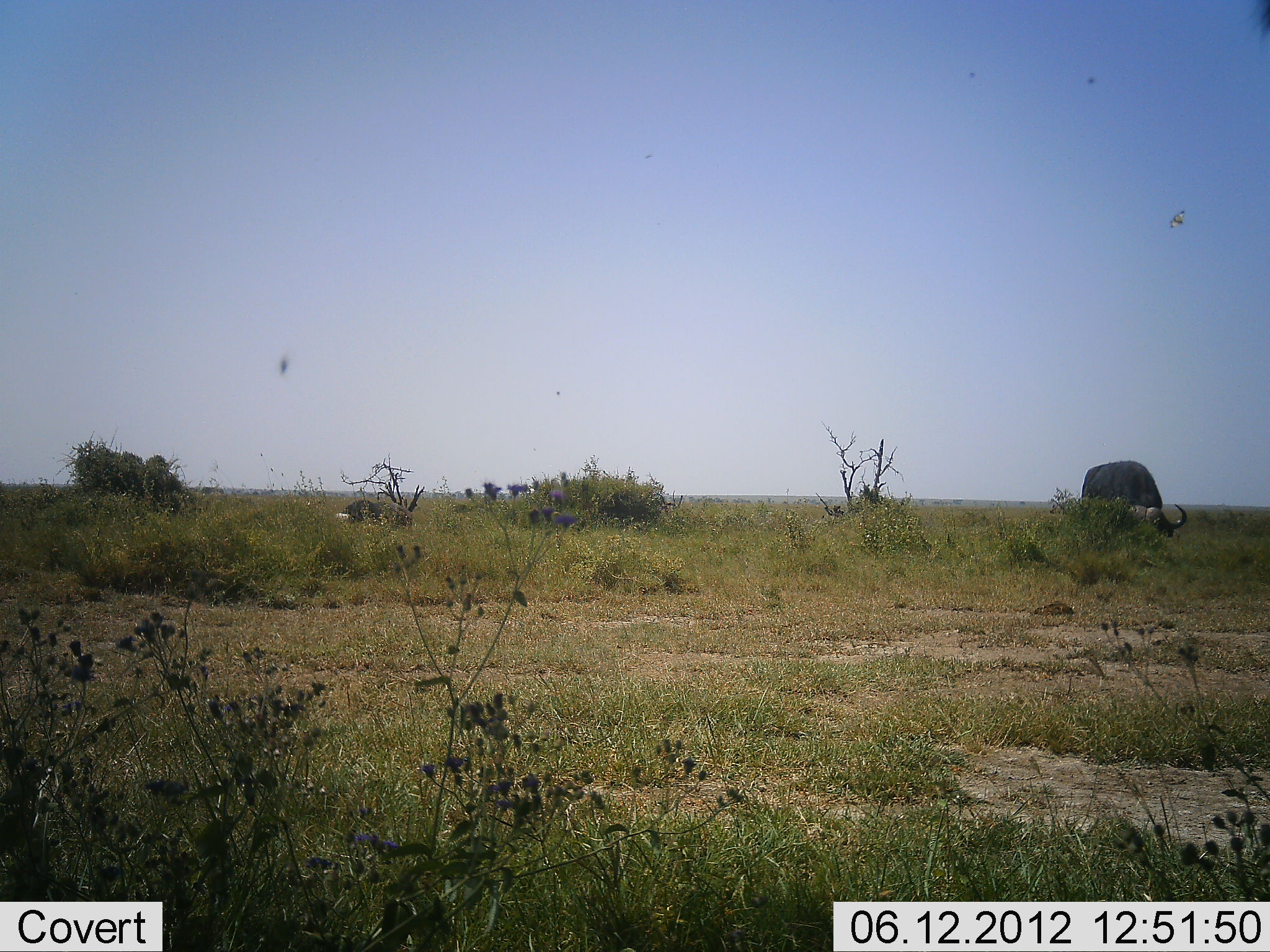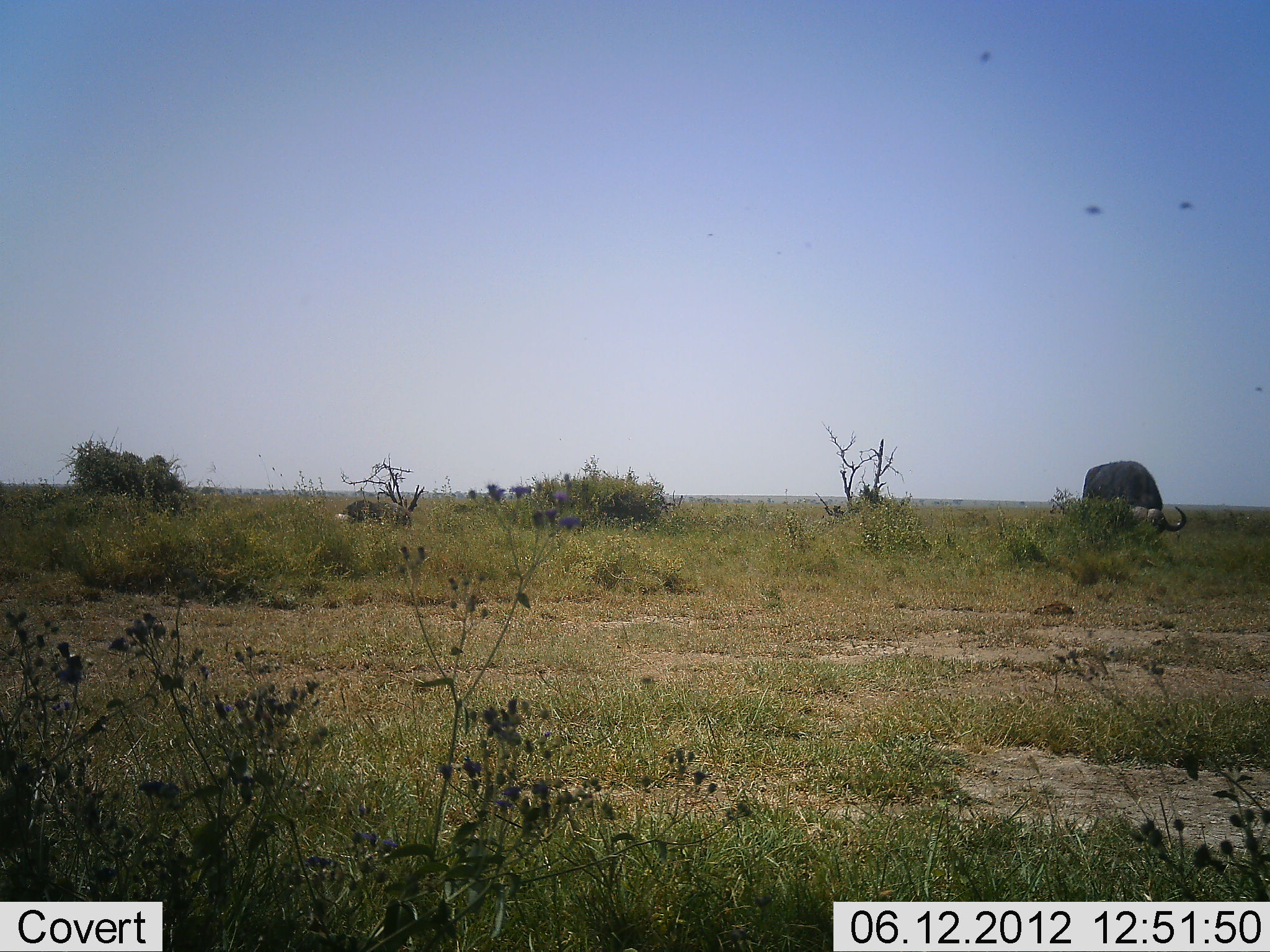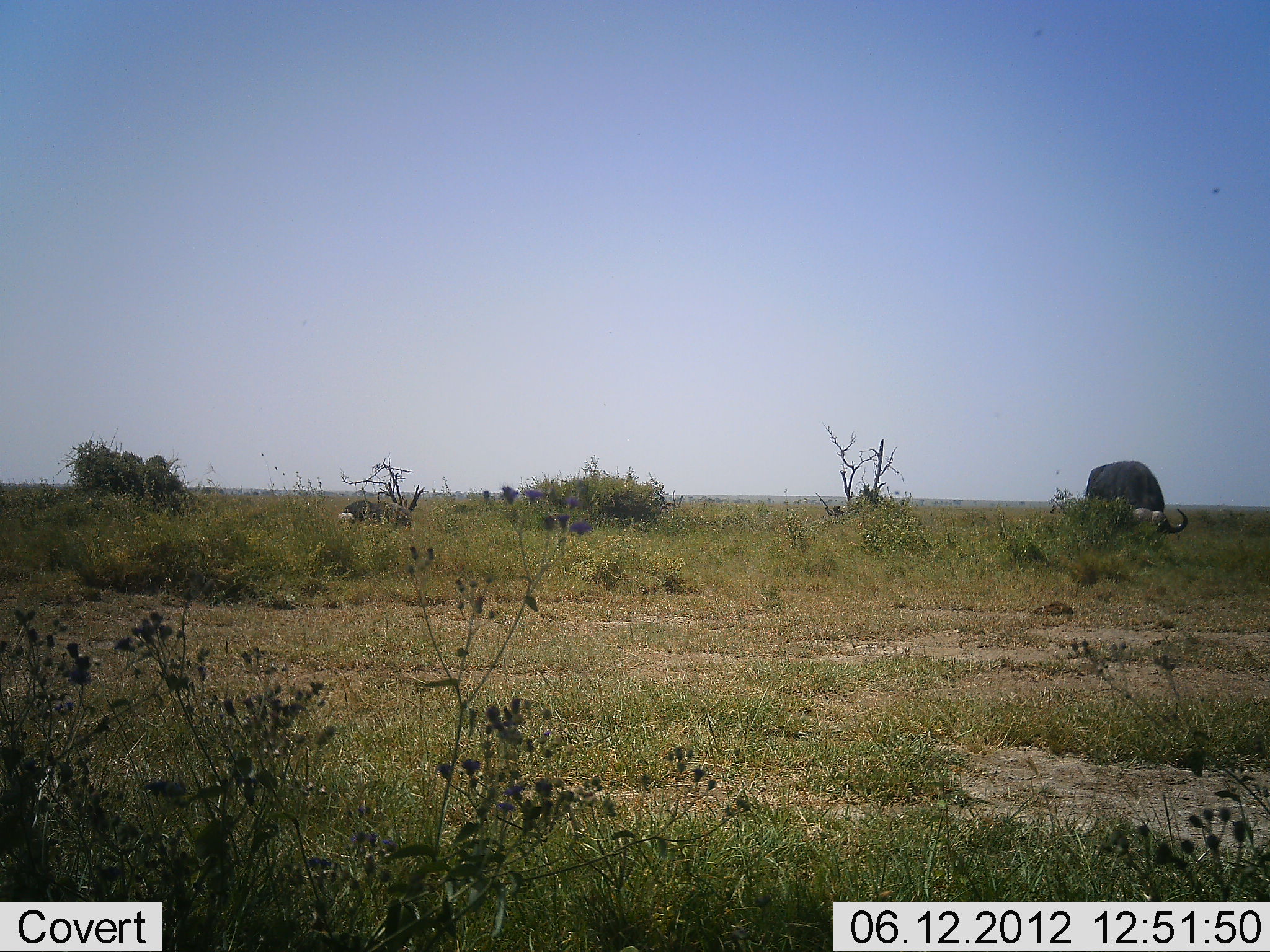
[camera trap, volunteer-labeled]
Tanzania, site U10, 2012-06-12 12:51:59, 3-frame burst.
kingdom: Animalia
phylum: Chordata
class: Mammalia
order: Artiodactyla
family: Bovidae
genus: Syncerus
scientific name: Syncerus caffer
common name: cape buffalo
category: buffalo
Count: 1.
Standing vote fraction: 27%.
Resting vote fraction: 0%.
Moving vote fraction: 0%.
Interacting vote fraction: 0%.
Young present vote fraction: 0%.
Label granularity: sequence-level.